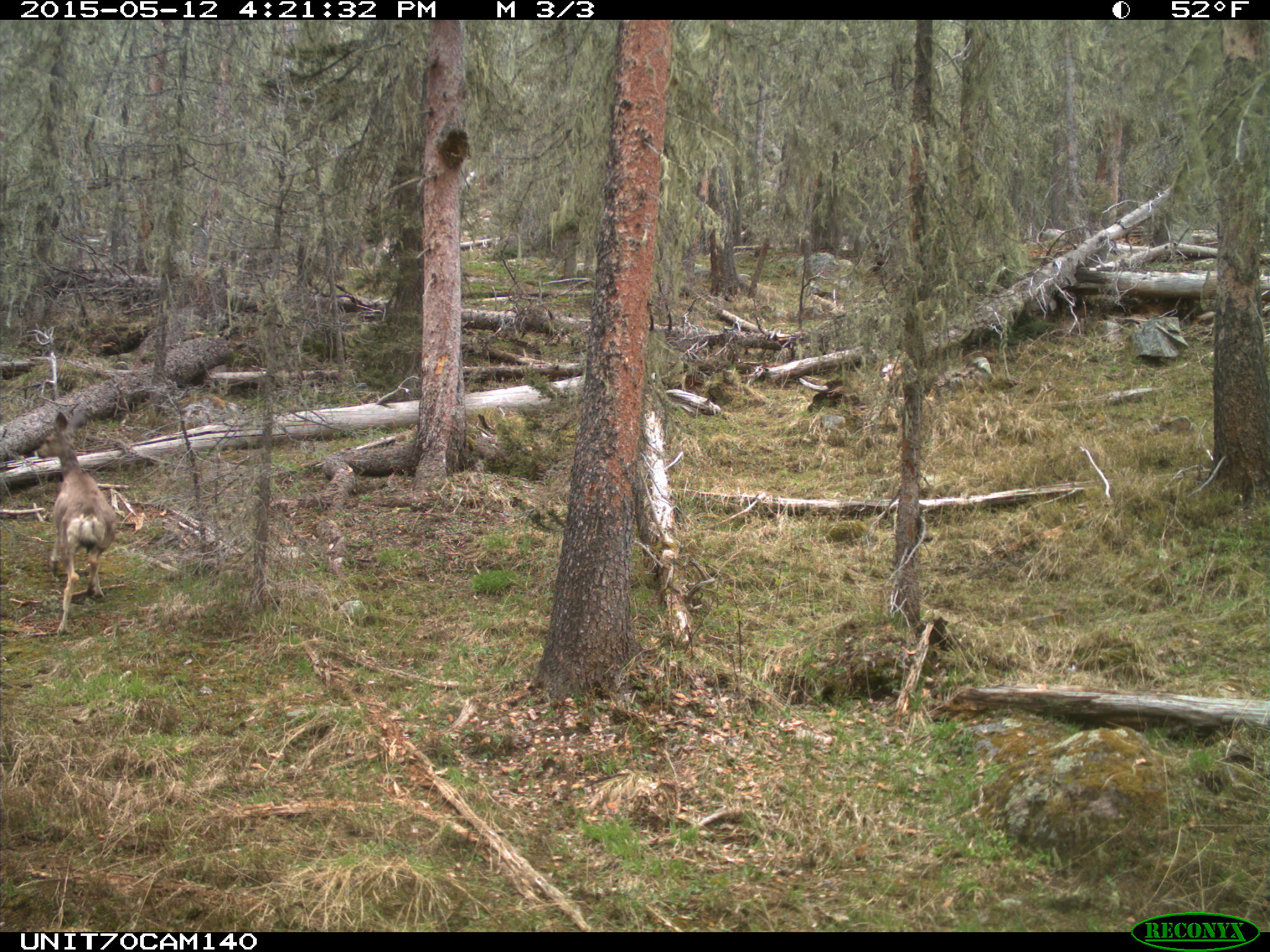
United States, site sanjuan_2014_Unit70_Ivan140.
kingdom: Animalia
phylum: Chordata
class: Mammalia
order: Artiodactyla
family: Cervidae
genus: Odocoileus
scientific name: Odocoileus hemionus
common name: mule deer